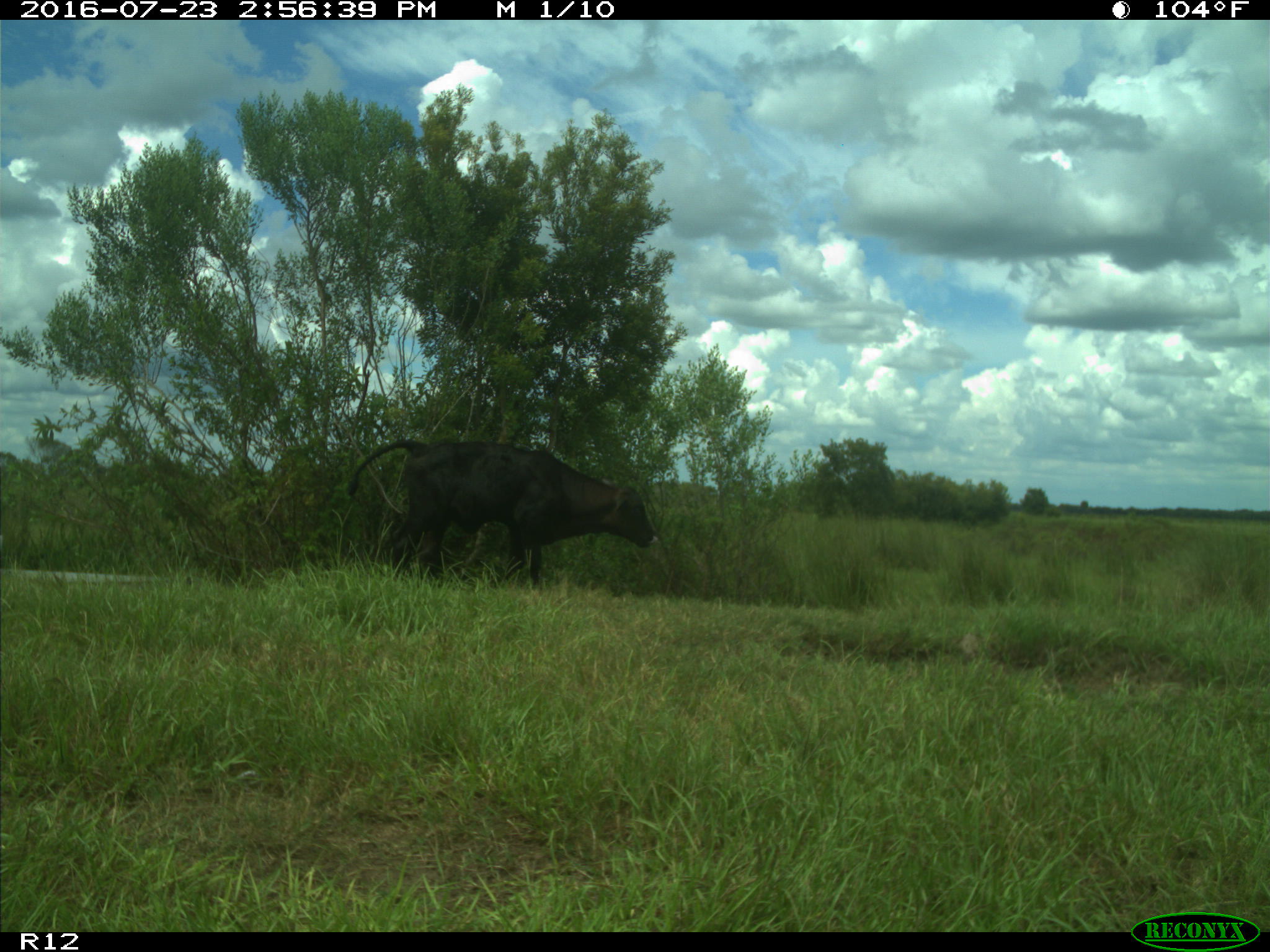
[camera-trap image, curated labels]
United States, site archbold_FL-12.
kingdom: Animalia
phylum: Chordata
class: Mammalia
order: Artiodactyla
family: Bovidae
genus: Bos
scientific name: Bos taurus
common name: domestic cow